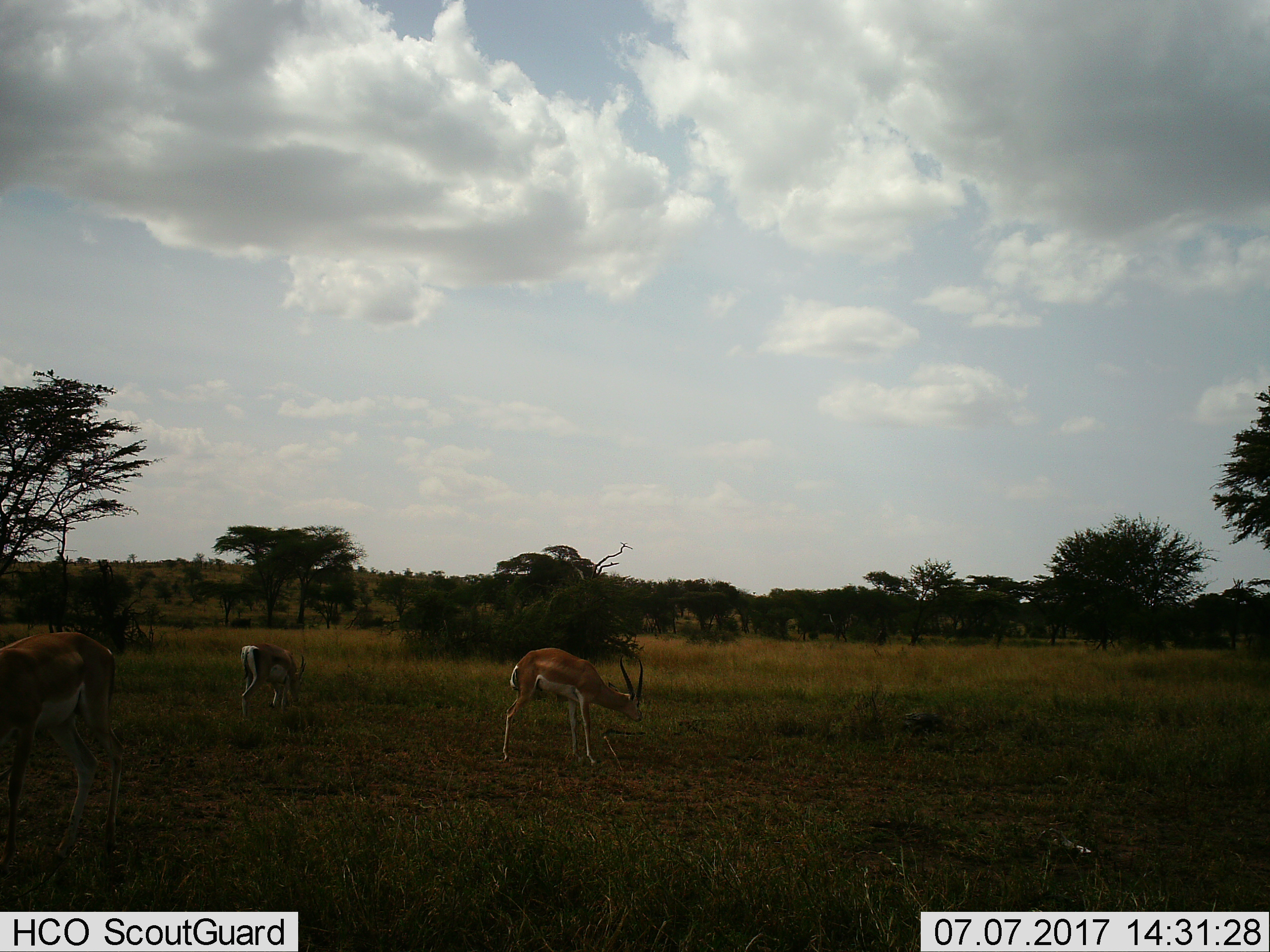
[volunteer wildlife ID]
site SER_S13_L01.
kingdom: Animalia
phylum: Chordata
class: Mammalia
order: Artiodactyla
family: Bovidae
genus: Nanger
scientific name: Nanger granti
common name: grant's gazelle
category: gazellegrants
Gazellegrants (grant's gazelle) (Nanger granti), count 3. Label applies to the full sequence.